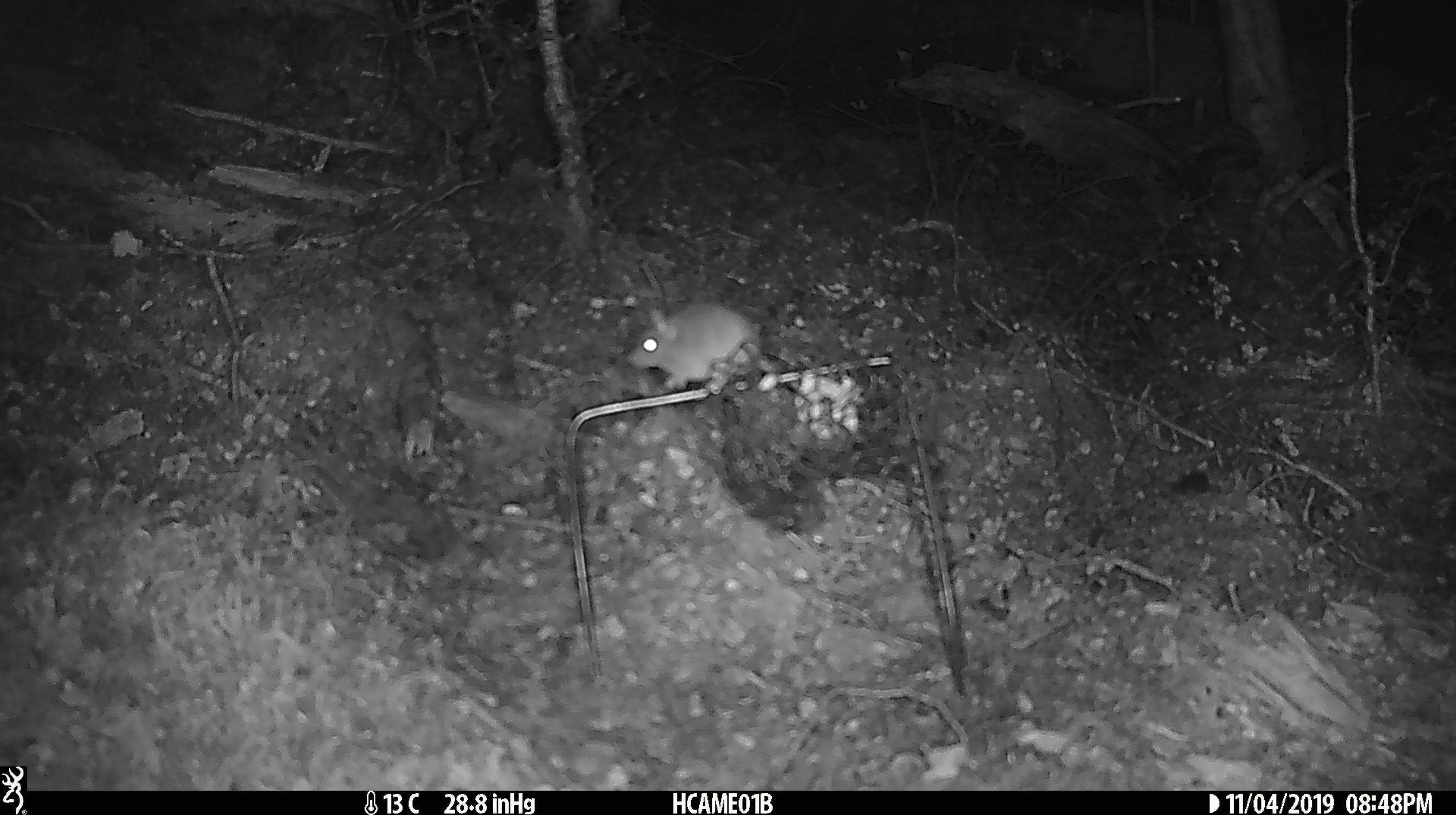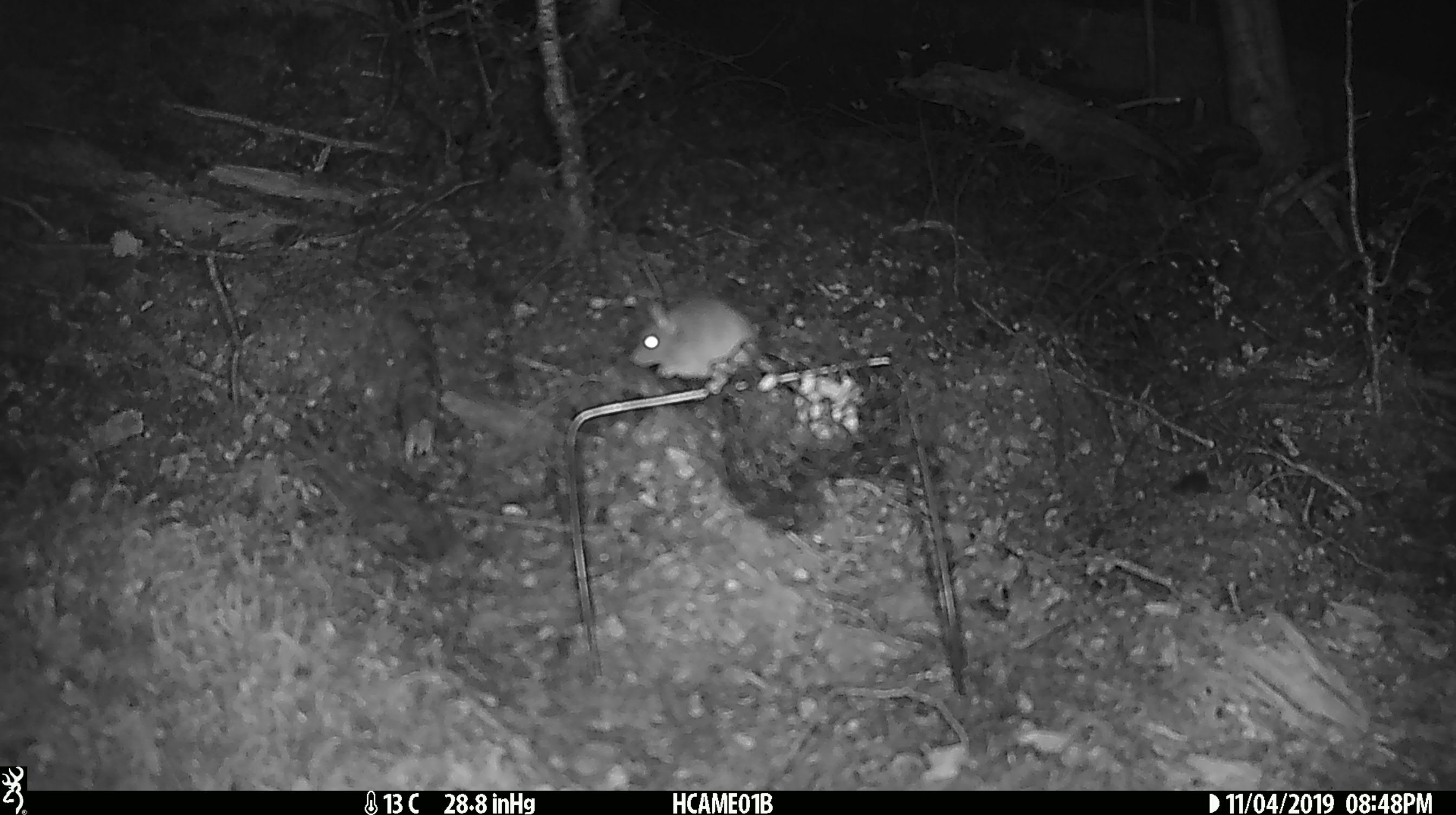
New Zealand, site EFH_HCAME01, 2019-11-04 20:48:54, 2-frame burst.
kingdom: Animalia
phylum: Chordata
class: Mammalia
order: Rodentia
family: Muridae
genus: Mus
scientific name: Mus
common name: mouse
Mouse (Mus).